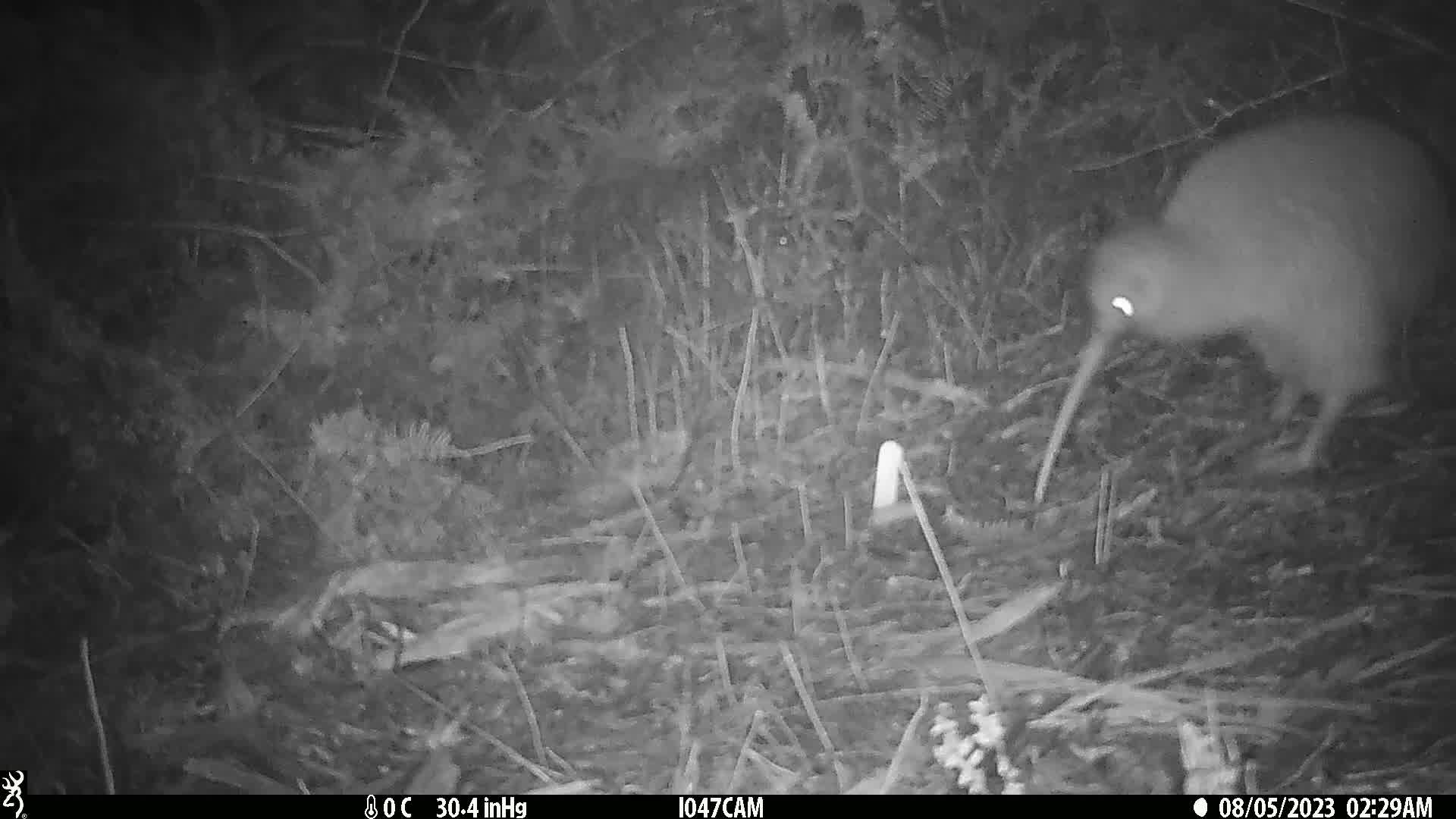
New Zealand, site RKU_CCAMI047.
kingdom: Animalia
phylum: Chordata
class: Aves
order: Apterygiformes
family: Apterygidae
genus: Apteryx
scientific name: Apteryx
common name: kiwi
Kiwi (Apteryx).